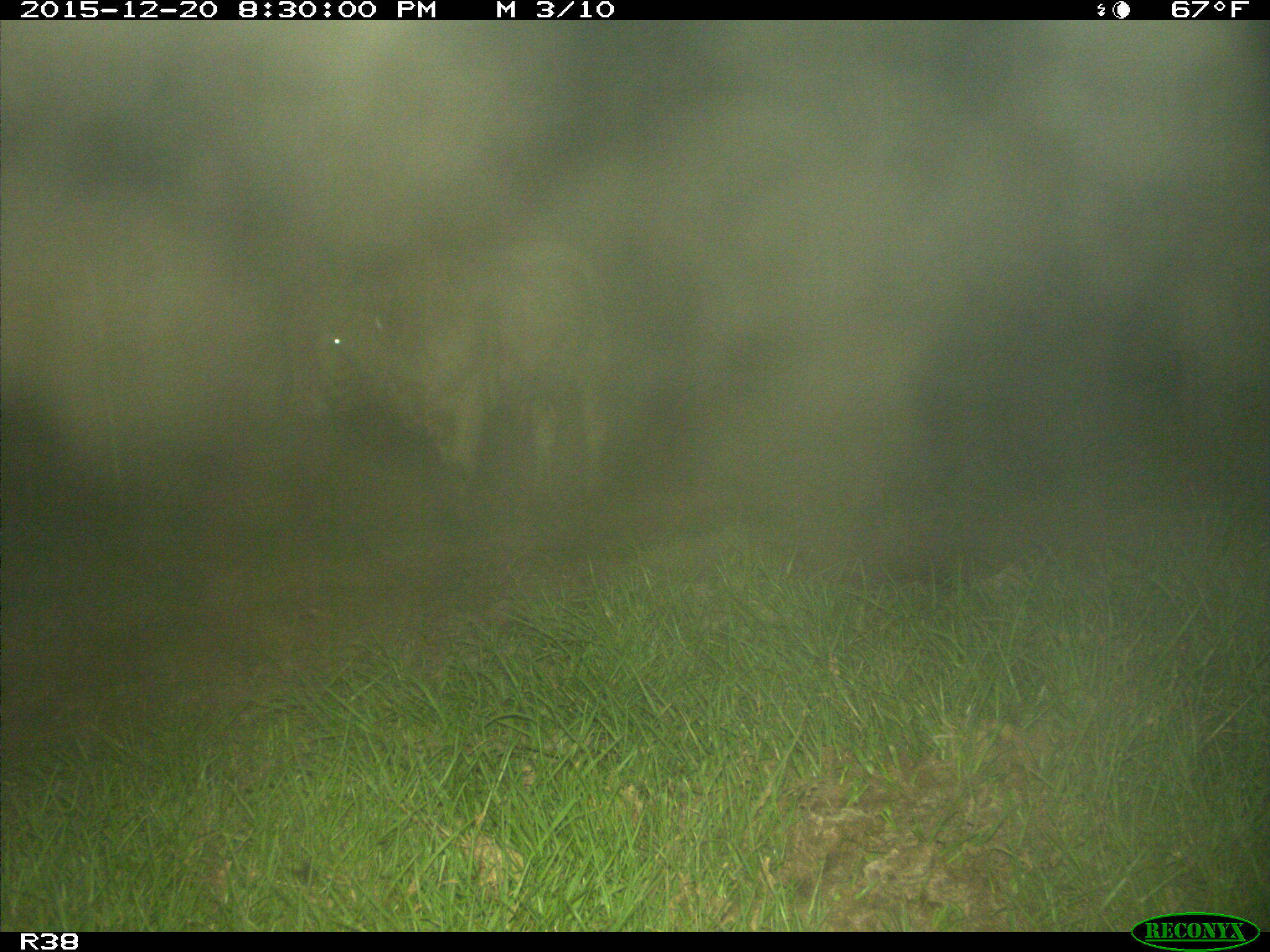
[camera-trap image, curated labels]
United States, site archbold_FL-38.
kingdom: Animalia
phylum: Chordata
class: Mammalia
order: Artiodactyla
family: Bovidae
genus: Bos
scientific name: Bos taurus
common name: domestic cow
Bos taurus (domestic cow).